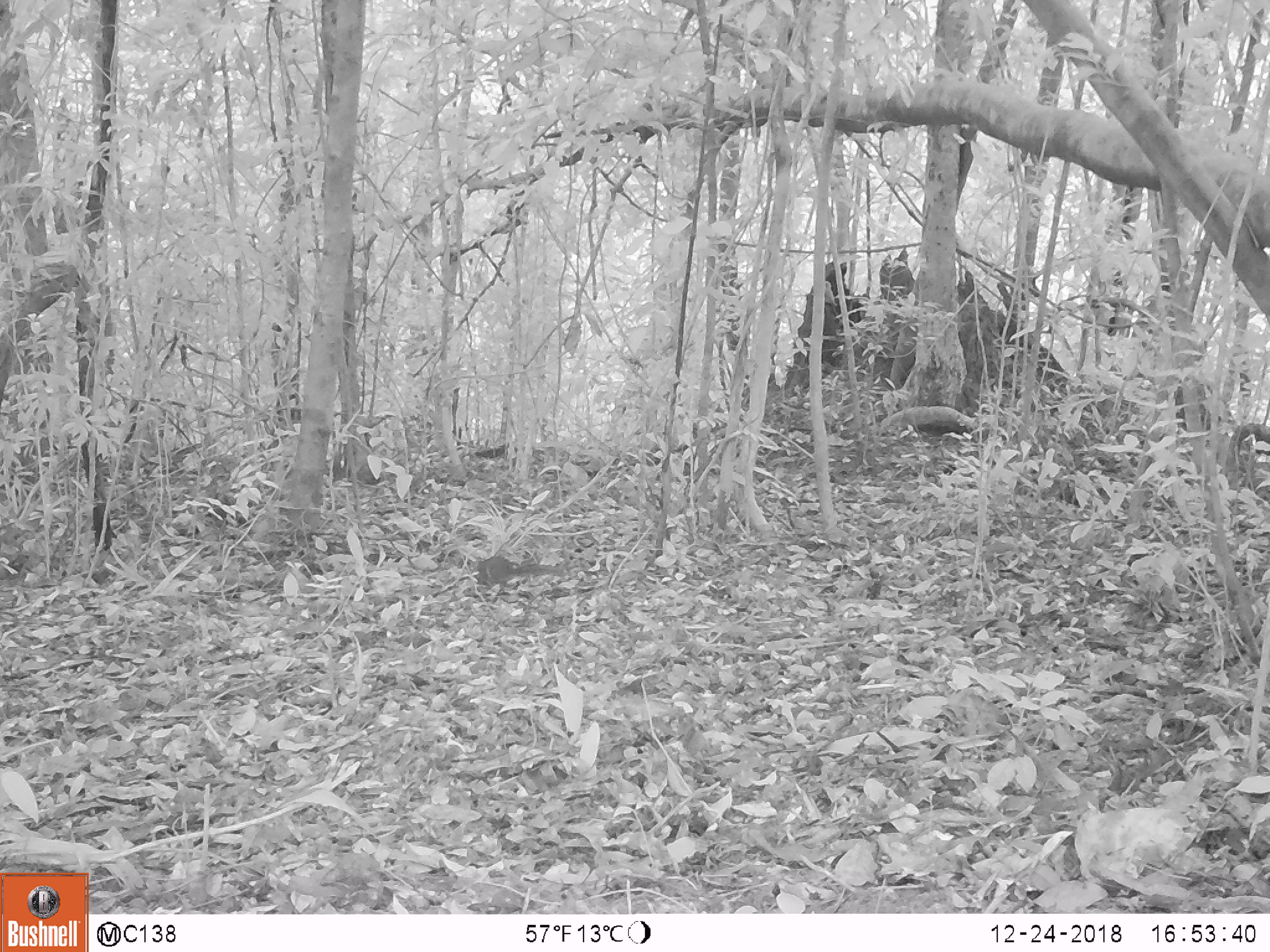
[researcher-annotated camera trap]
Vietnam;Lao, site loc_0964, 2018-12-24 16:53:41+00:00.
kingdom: Animalia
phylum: Chordata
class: Mammalia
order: Rodentia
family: Sciuridae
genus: Dremomys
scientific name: Dremomys rufigenis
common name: red-cheeked squirrel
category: red cheeked squirrel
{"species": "red cheeked squirrel (red-cheeked squirrel) (Dremomys rufigenis)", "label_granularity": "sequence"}